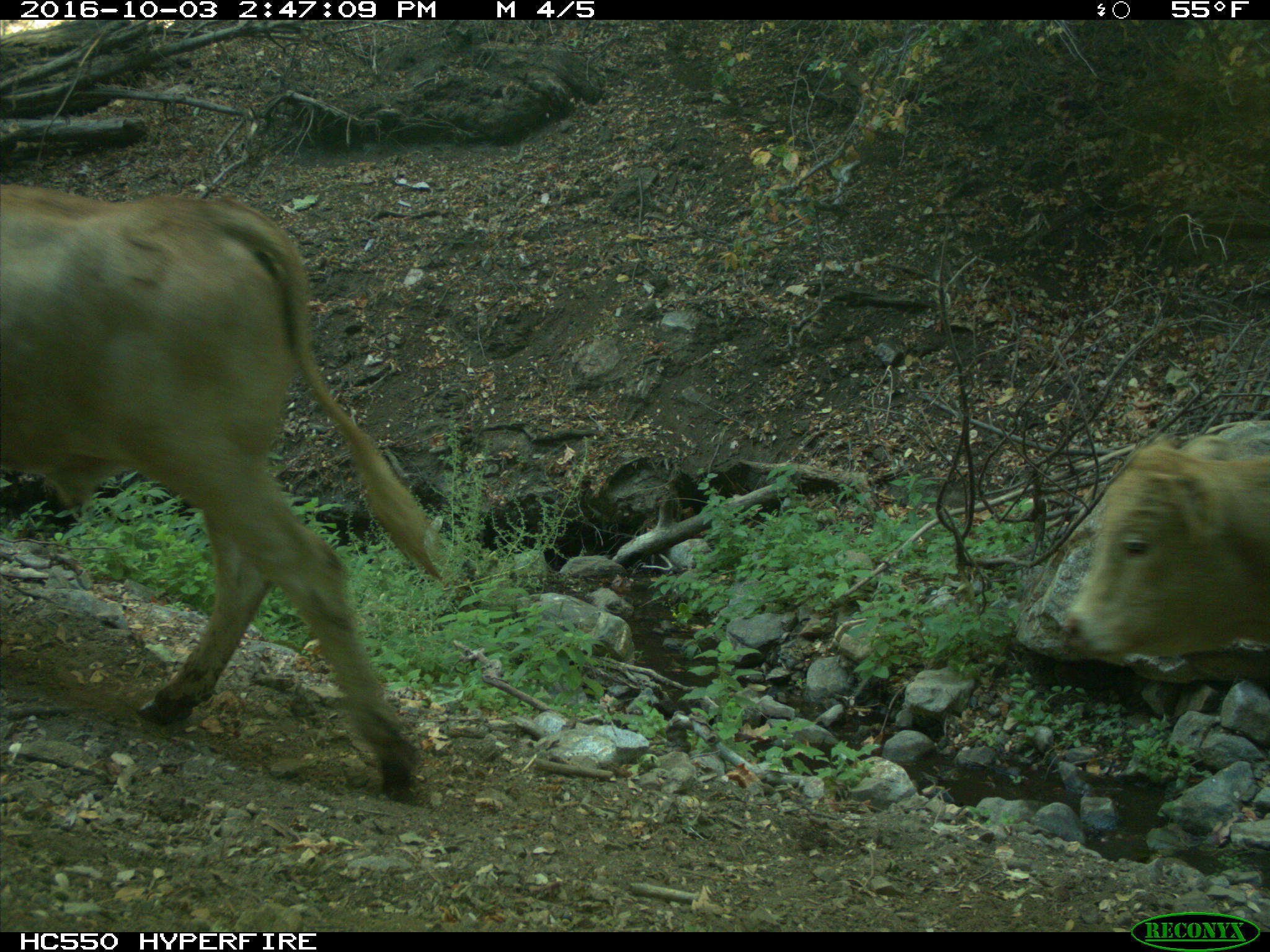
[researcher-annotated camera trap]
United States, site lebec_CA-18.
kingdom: Animalia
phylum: Chordata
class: Mammalia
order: Artiodactyla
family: Bovidae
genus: Bos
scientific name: Bos taurus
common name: domestic cow